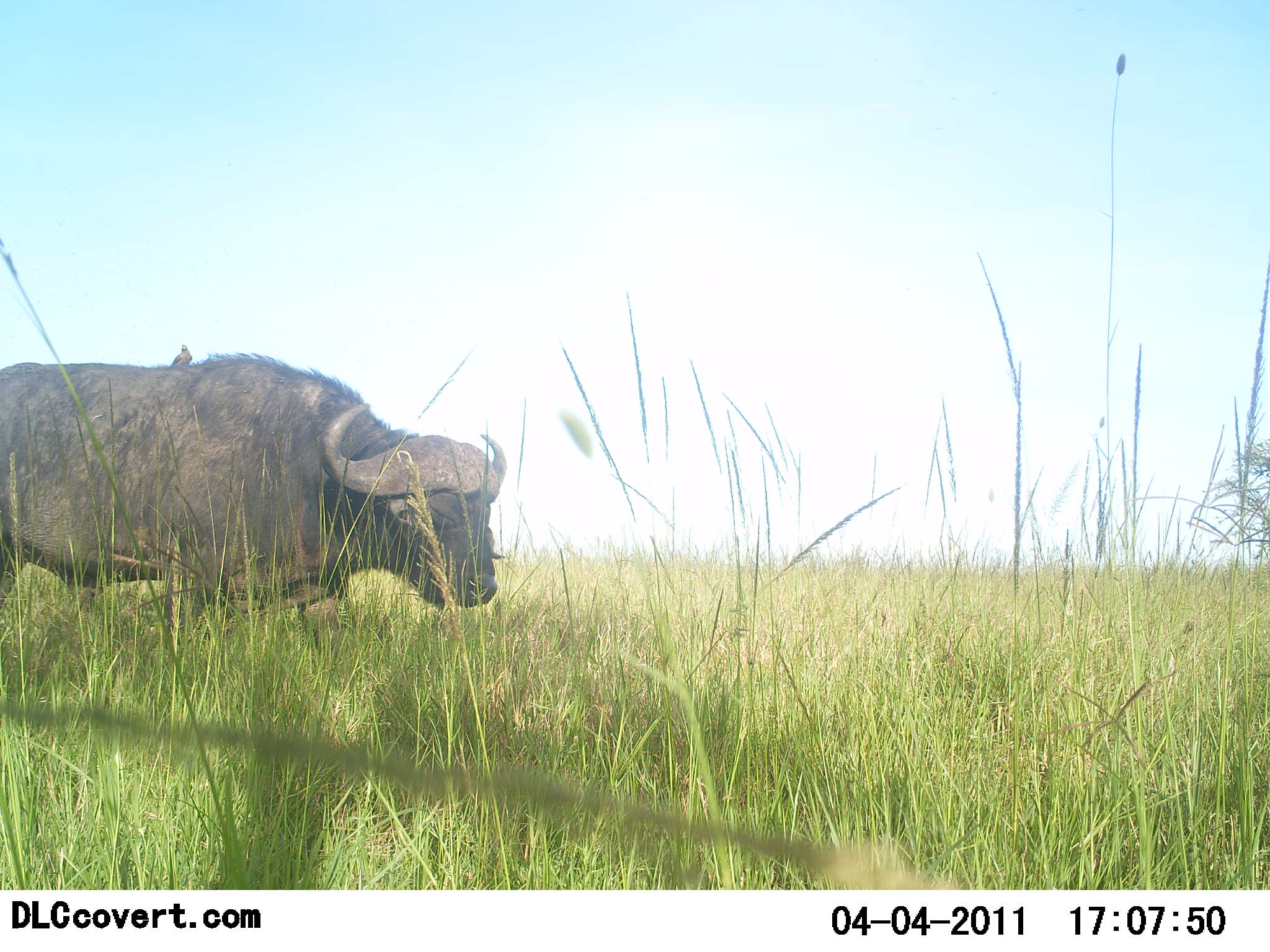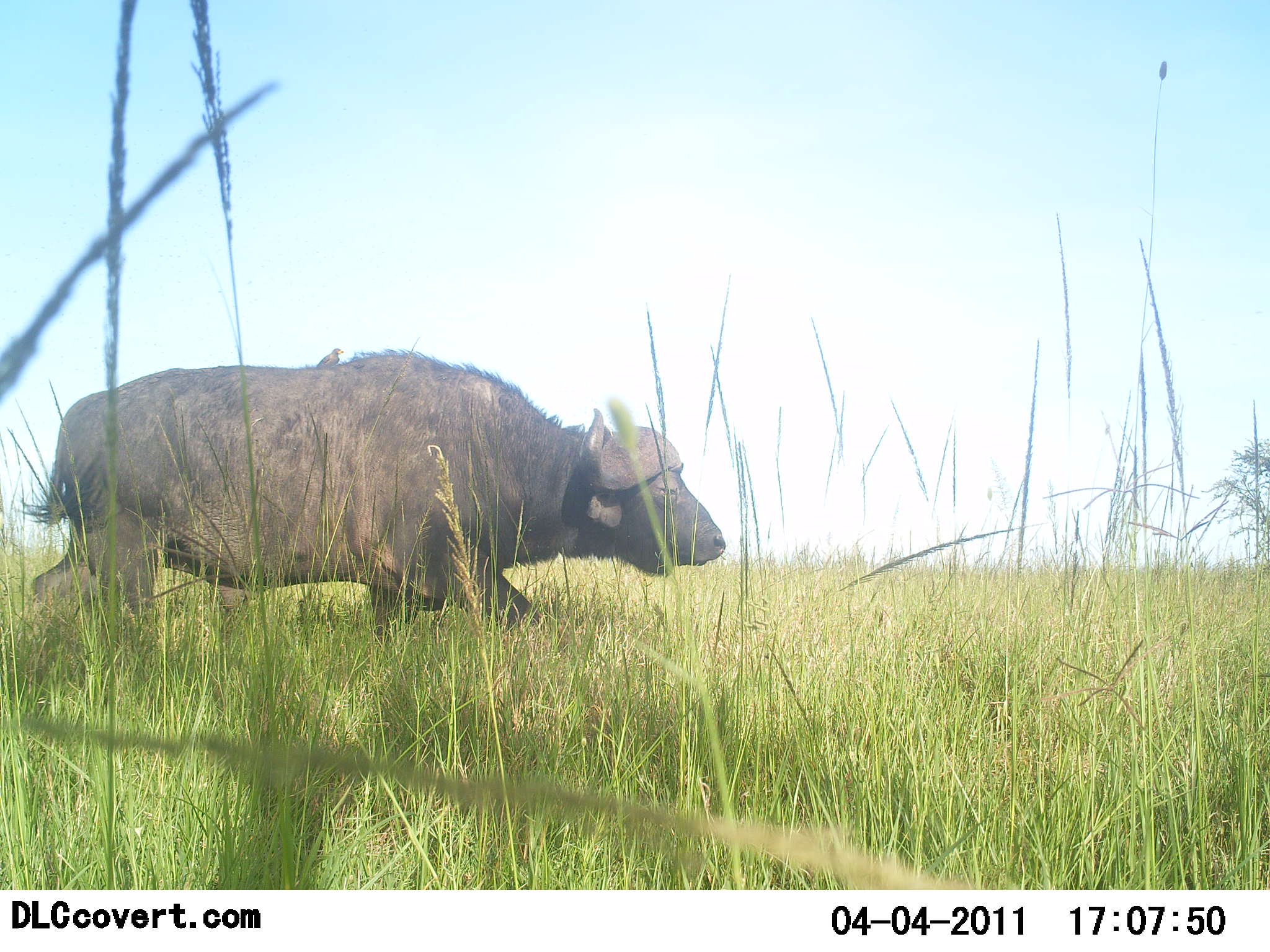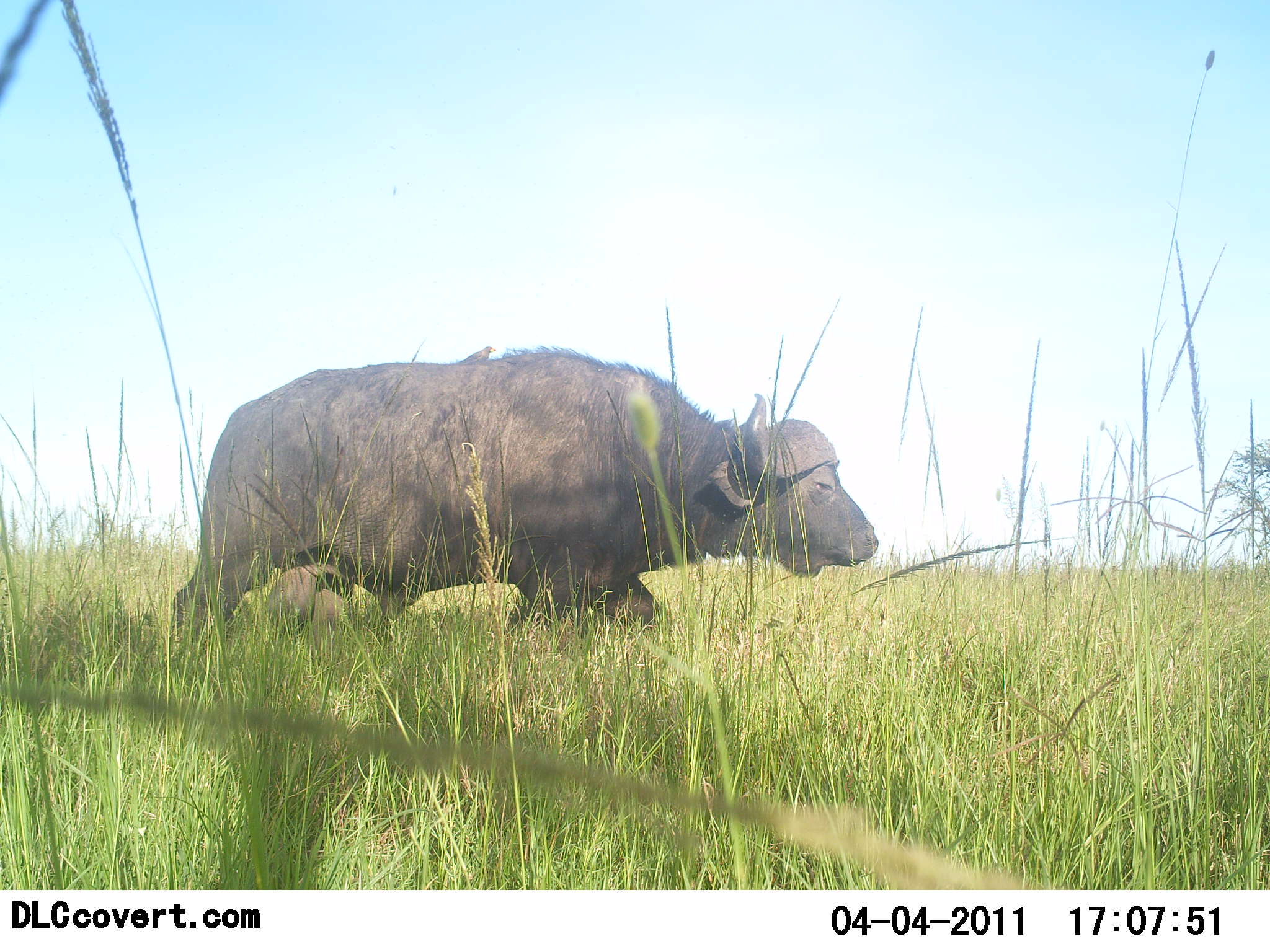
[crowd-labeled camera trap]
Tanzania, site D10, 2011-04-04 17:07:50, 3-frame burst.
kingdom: Animalia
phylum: Chordata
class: Mammalia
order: Artiodactyla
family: Bovidae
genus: Syncerus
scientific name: Syncerus caffer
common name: cape buffalo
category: buffalo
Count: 1.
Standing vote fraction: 10%.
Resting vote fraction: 0%.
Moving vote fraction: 95%.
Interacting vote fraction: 0%.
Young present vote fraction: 0%.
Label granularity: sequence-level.